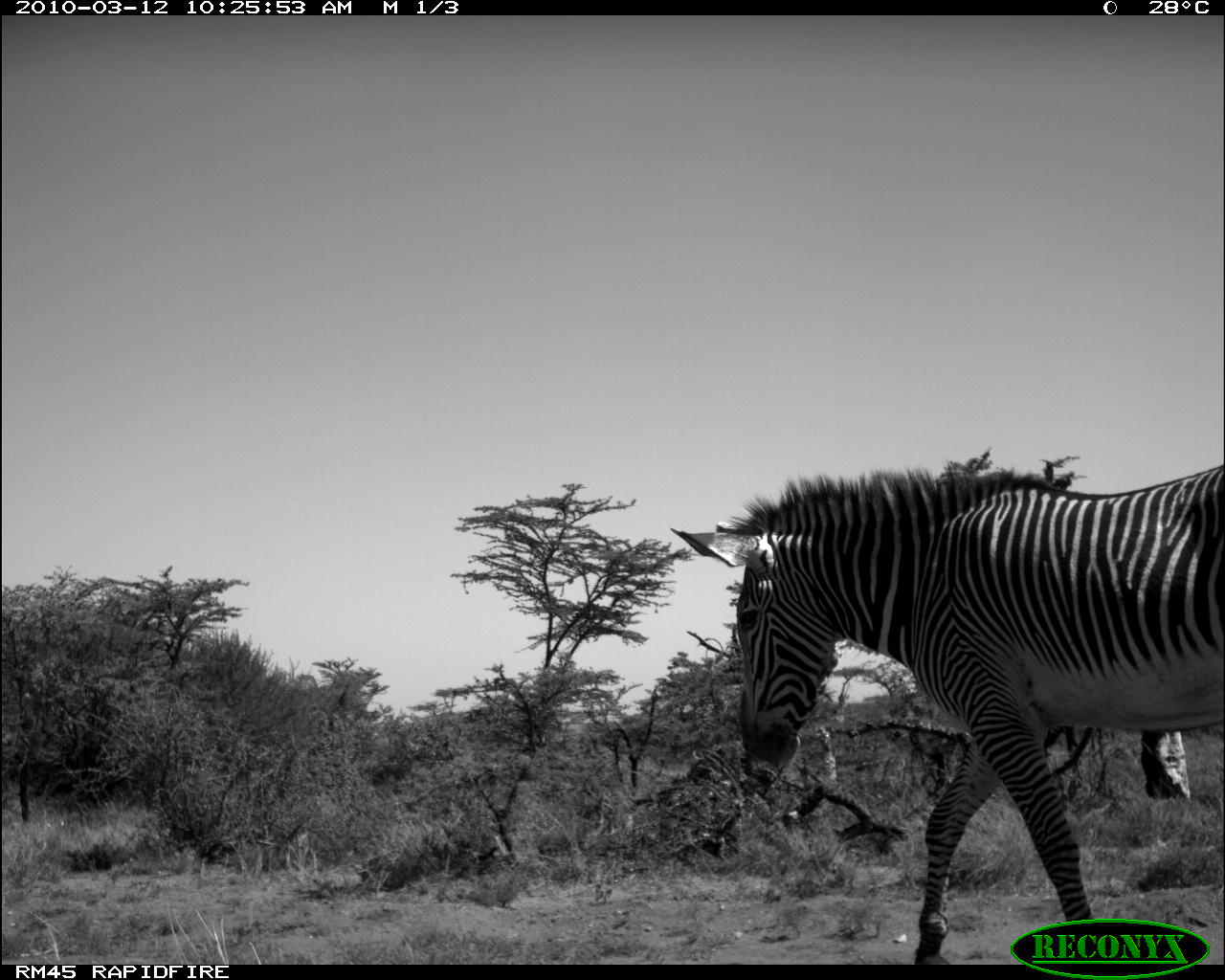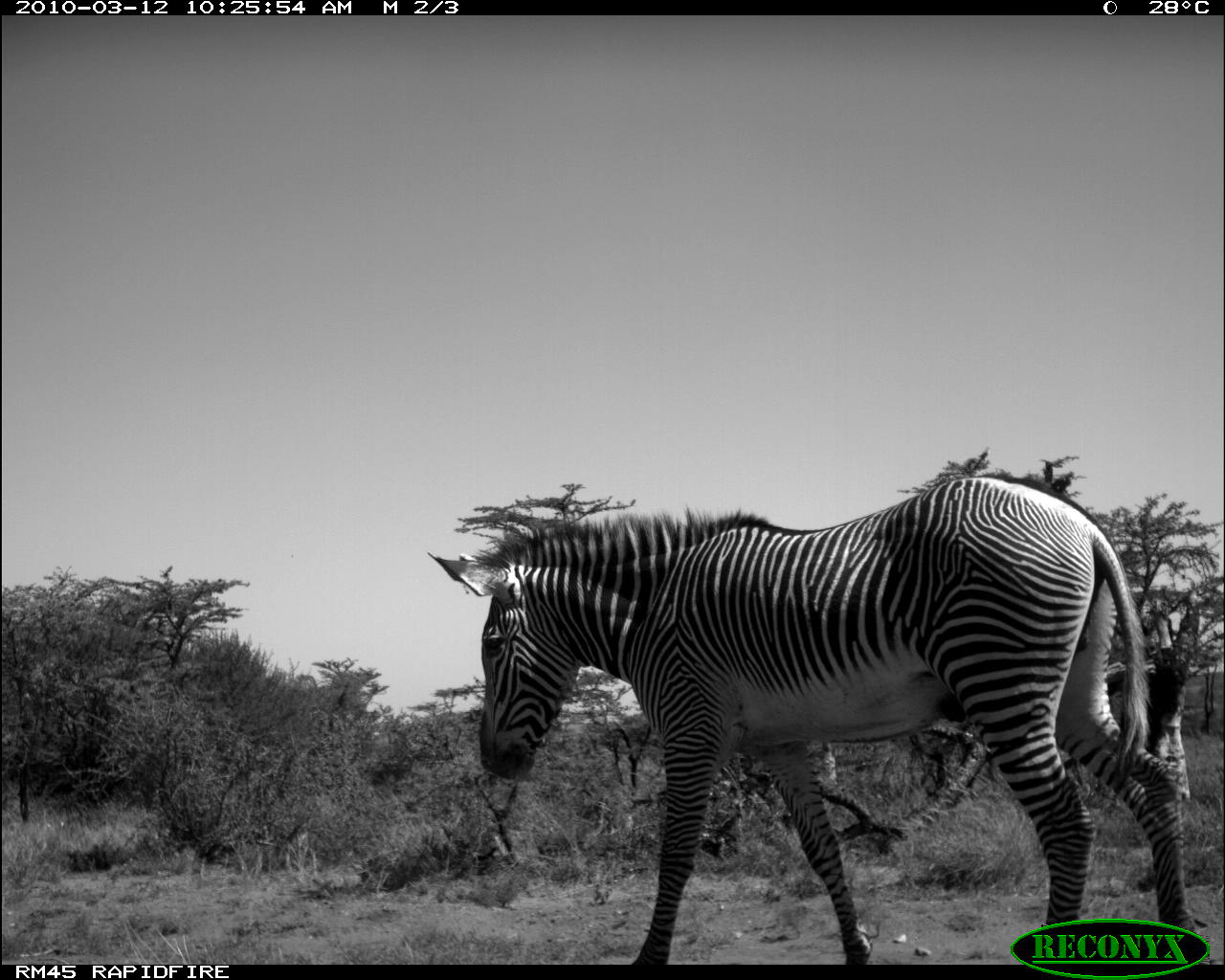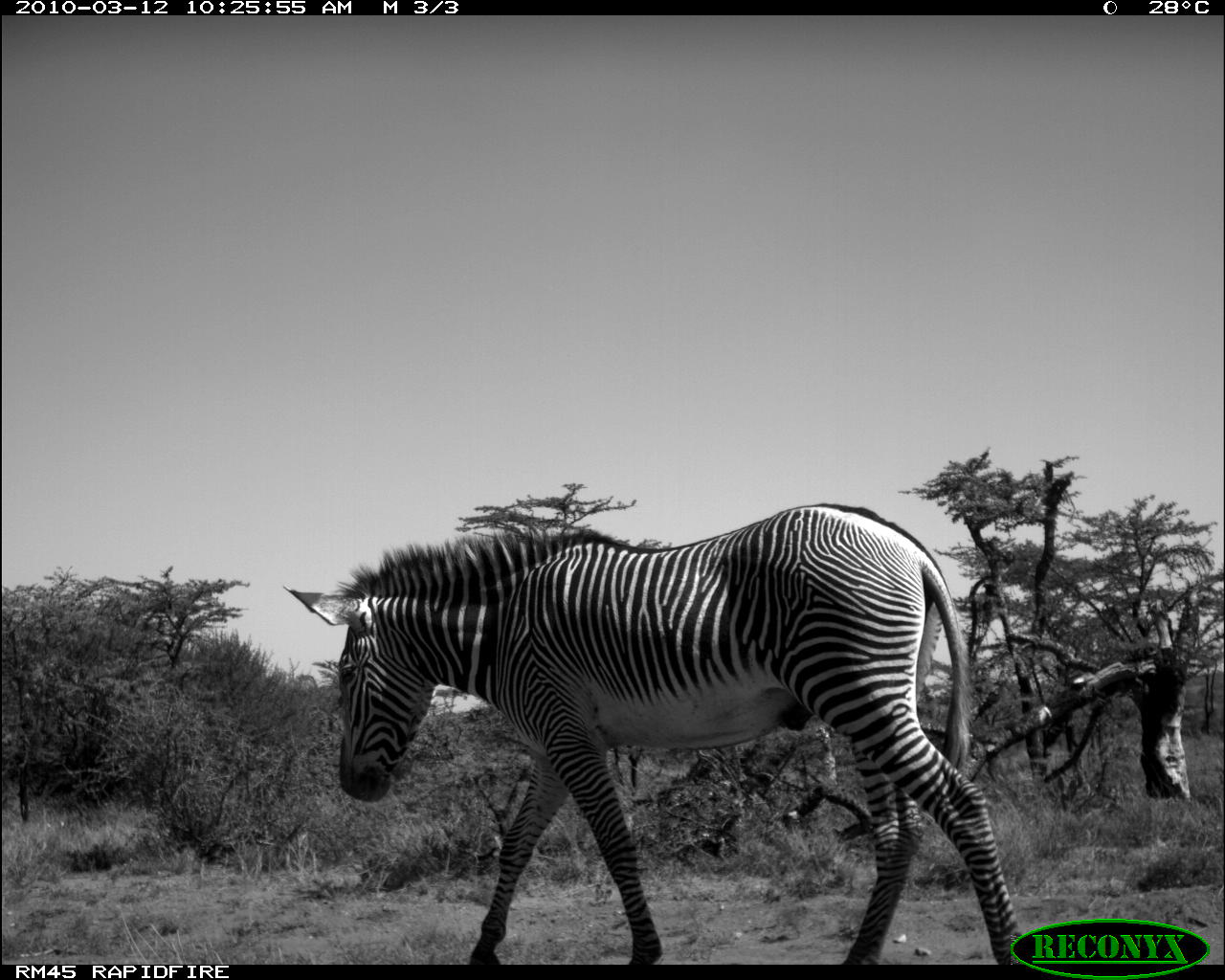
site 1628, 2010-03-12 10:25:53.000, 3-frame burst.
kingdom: Animalia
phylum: Chordata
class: Mammalia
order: Perissodactyla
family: Equidae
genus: Equus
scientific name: Equus grevyi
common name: grévy's zebra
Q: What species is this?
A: Equus grevyi (grévy's zebra).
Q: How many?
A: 1.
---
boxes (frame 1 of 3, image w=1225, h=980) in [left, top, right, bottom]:
equus grevyi: [666, 460, 1225, 967]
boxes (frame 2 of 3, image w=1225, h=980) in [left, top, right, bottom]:
equus grevyi: [423, 473, 1206, 978]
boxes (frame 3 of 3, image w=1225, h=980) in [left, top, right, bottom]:
equus grevyi: [285, 504, 1021, 964]